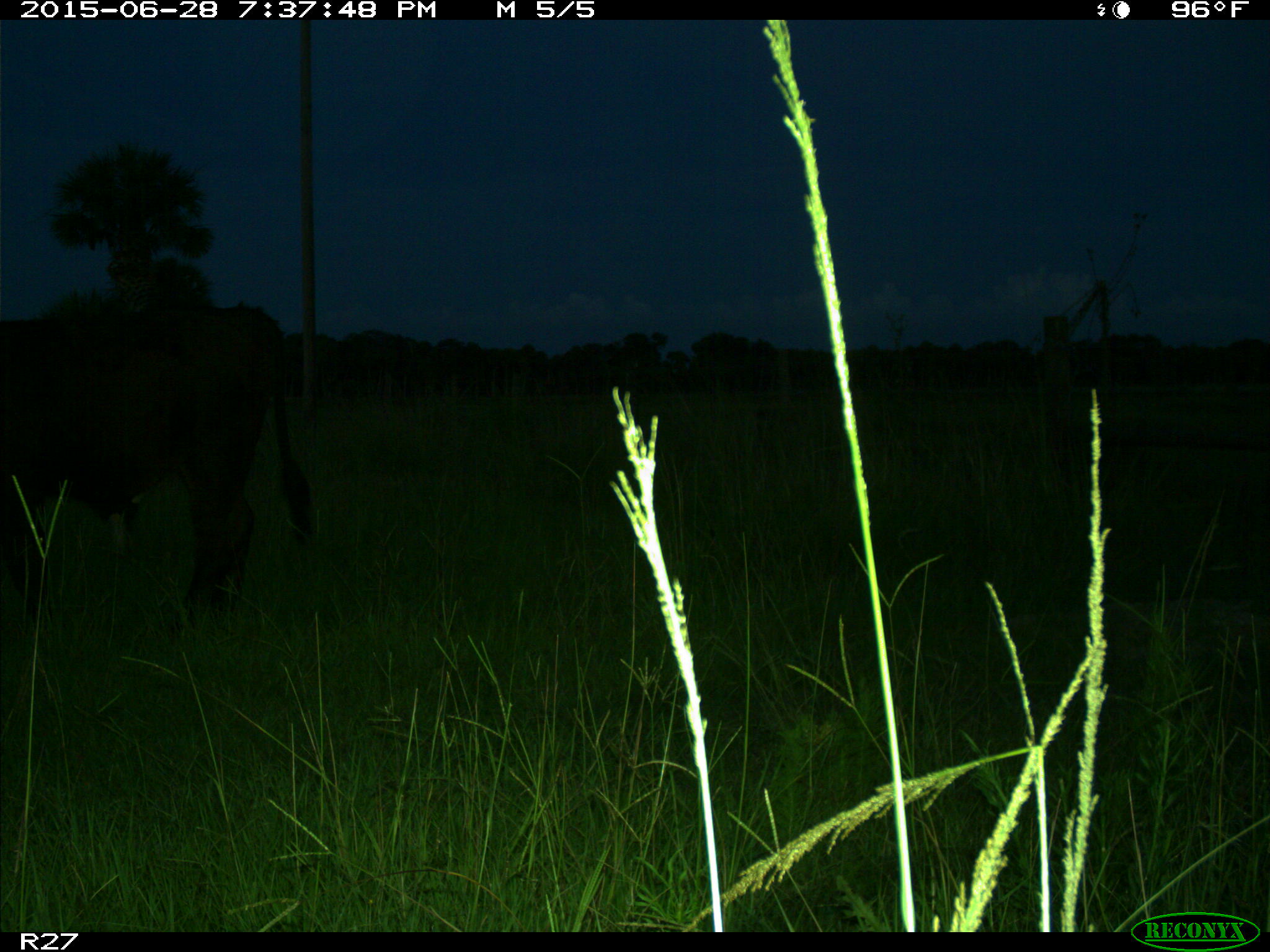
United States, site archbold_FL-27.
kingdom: Animalia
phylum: Chordata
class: Mammalia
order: Artiodactyla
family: Bovidae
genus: Bos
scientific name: Bos taurus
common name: domestic cow